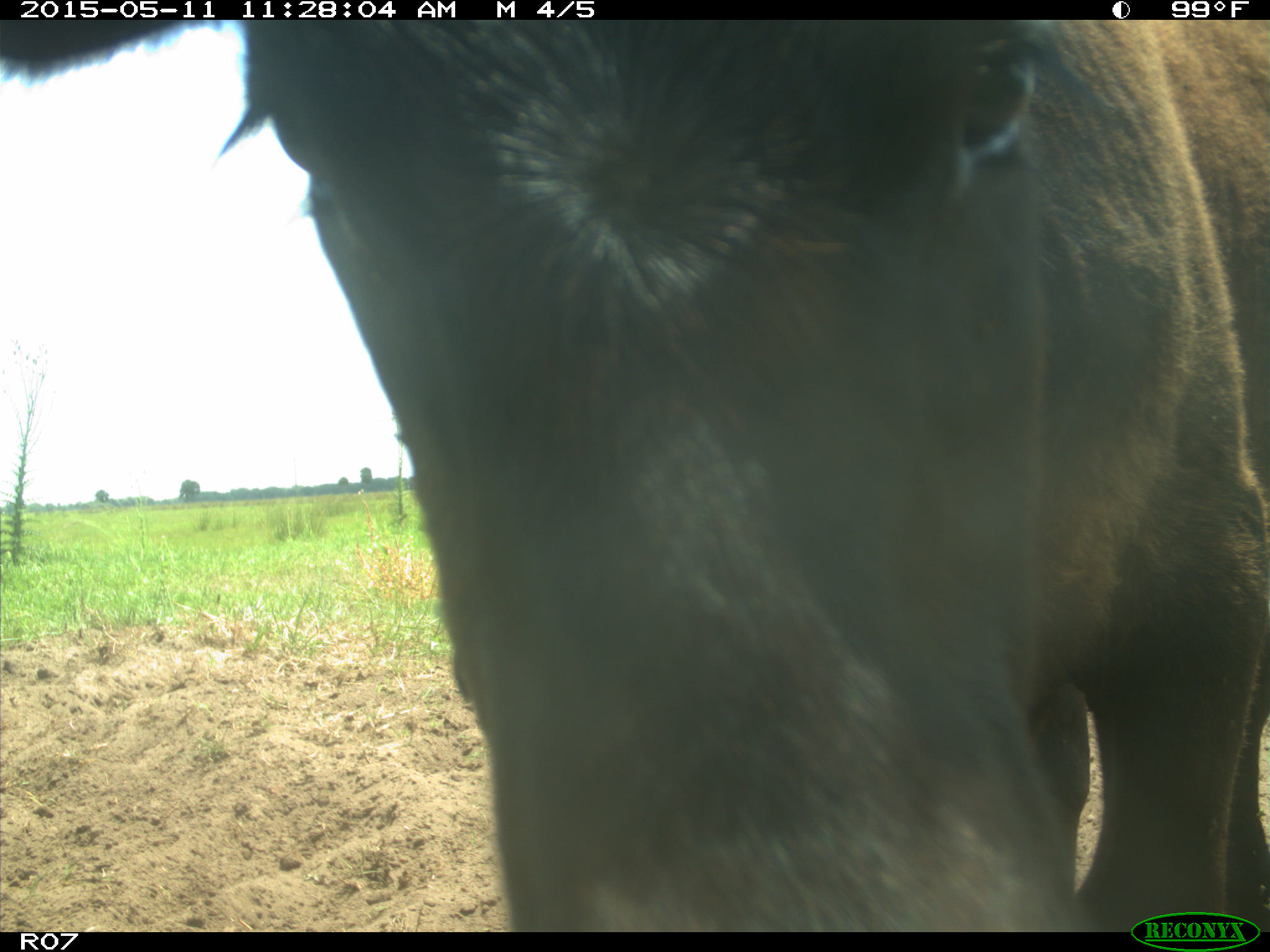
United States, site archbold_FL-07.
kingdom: Animalia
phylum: Chordata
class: Mammalia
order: Artiodactyla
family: Bovidae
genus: Bos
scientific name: Bos taurus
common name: domestic cow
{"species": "Bos taurus (domestic cow)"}